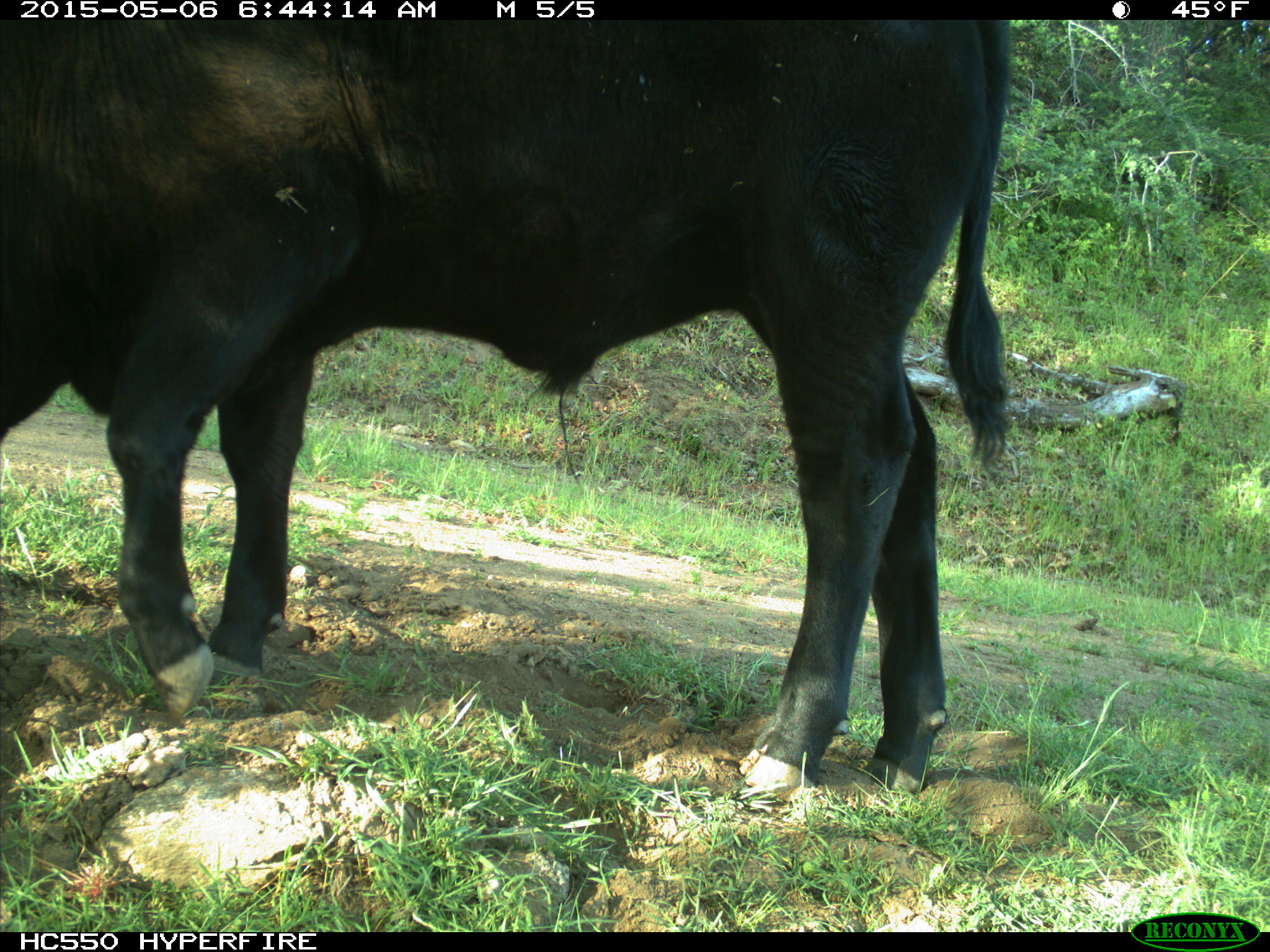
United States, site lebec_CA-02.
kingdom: Animalia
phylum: Chordata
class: Mammalia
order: Artiodactyla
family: Bovidae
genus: Bos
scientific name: Bos taurus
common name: domestic cow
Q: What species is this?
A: Bos taurus (domestic cow).